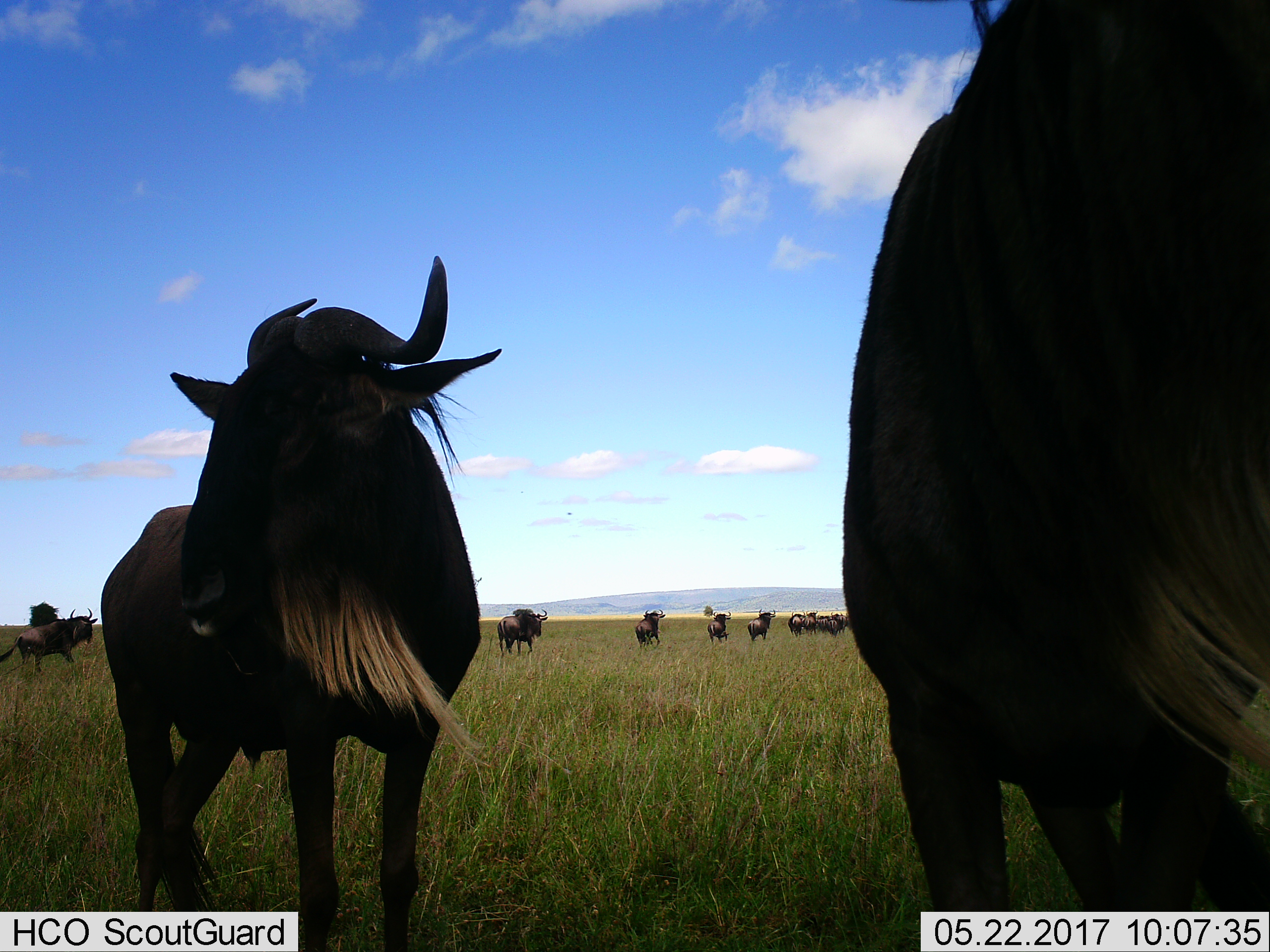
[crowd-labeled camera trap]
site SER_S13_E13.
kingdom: Animalia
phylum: Chordata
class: Mammalia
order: Artiodactyla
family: Bovidae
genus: Connochaetes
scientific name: Connochaetes taurinus taurinus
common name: blue wildebeest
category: wildebeestblue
Wildebeestblue (blue wildebeest) (Connochaetes taurinus taurinus), count 11-50. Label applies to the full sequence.